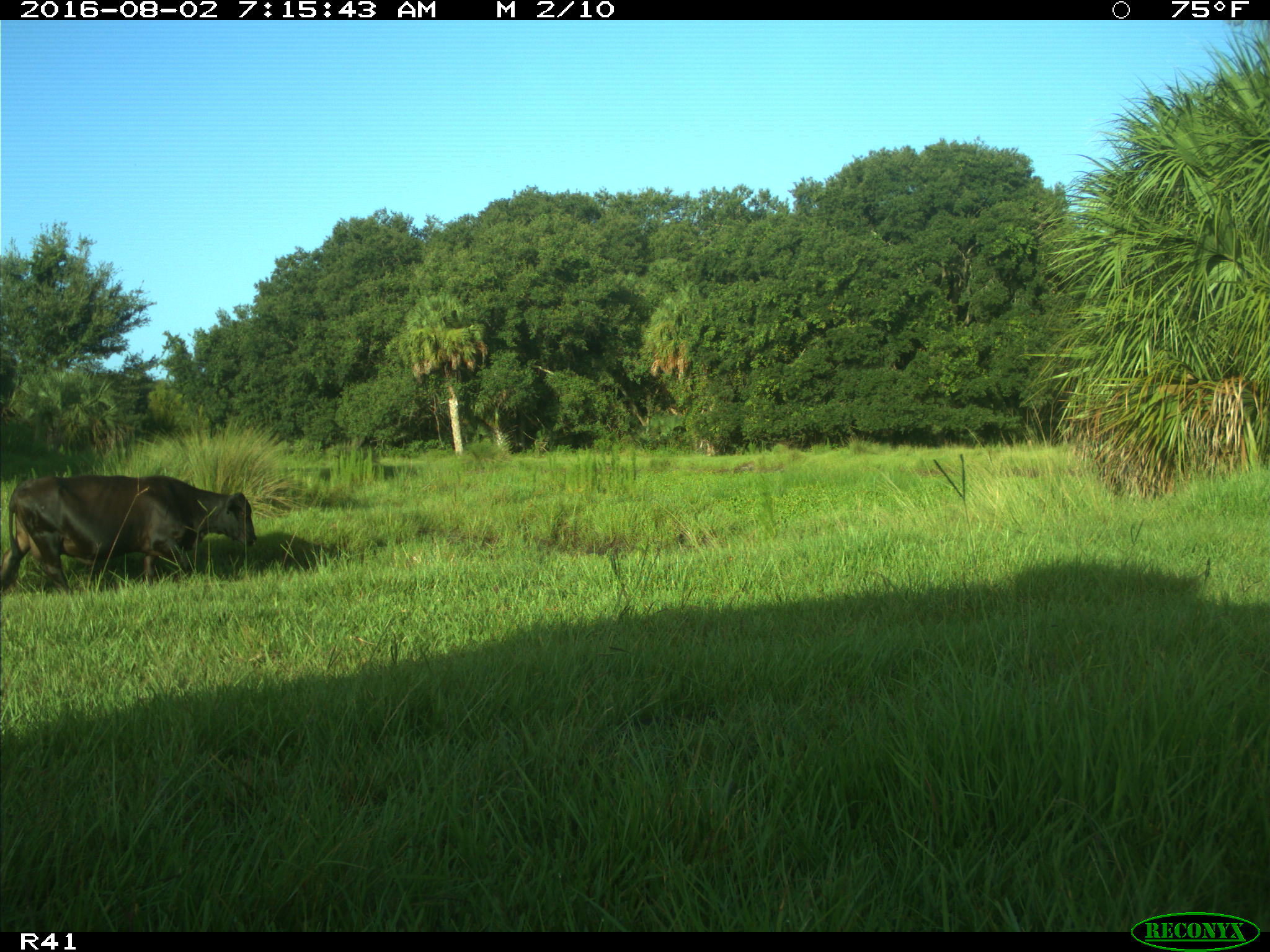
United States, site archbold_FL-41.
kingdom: Animalia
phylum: Chordata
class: Mammalia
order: Artiodactyla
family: Bovidae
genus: Bos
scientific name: Bos taurus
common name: domestic cow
Bos taurus (domestic cow).